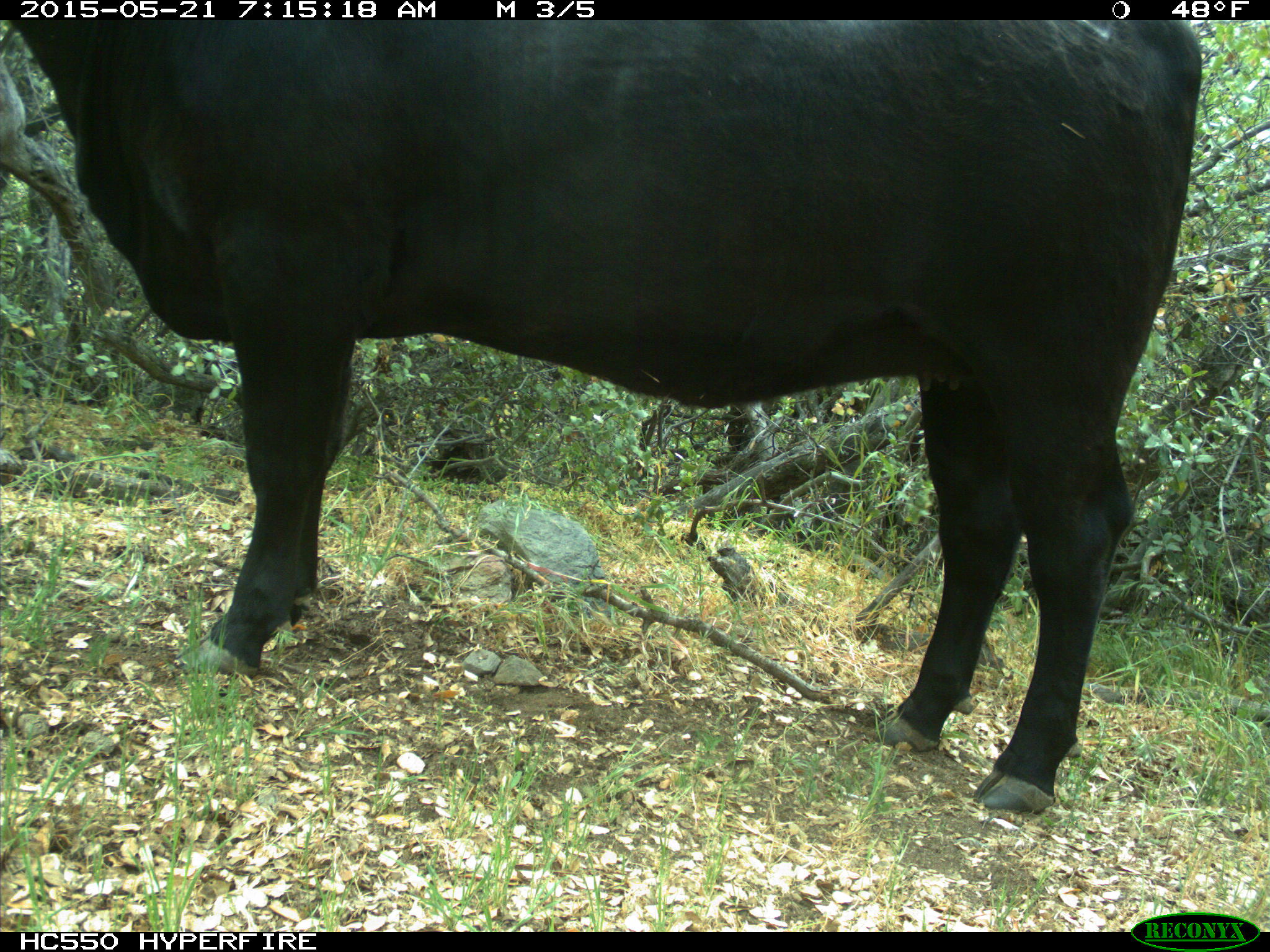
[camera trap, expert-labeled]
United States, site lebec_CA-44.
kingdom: Animalia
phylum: Chordata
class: Mammalia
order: Artiodactyla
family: Bovidae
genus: Bos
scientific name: Bos taurus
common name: domestic cow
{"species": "Bos taurus (domestic cow)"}